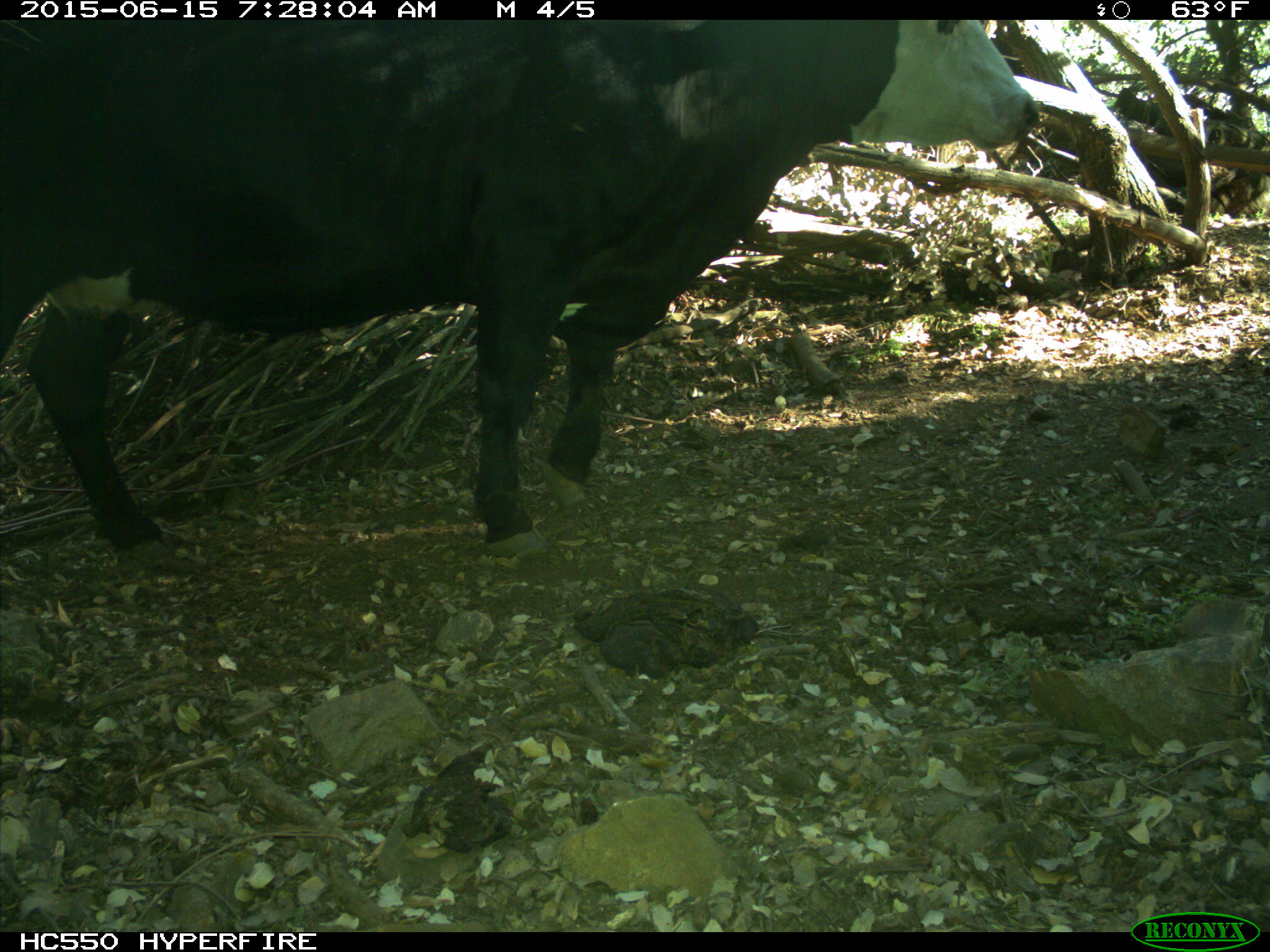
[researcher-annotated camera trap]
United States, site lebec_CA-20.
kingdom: Animalia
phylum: Chordata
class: Mammalia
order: Artiodactyla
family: Bovidae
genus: Bos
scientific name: Bos taurus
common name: domestic cow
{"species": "Bos taurus (domestic cow)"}